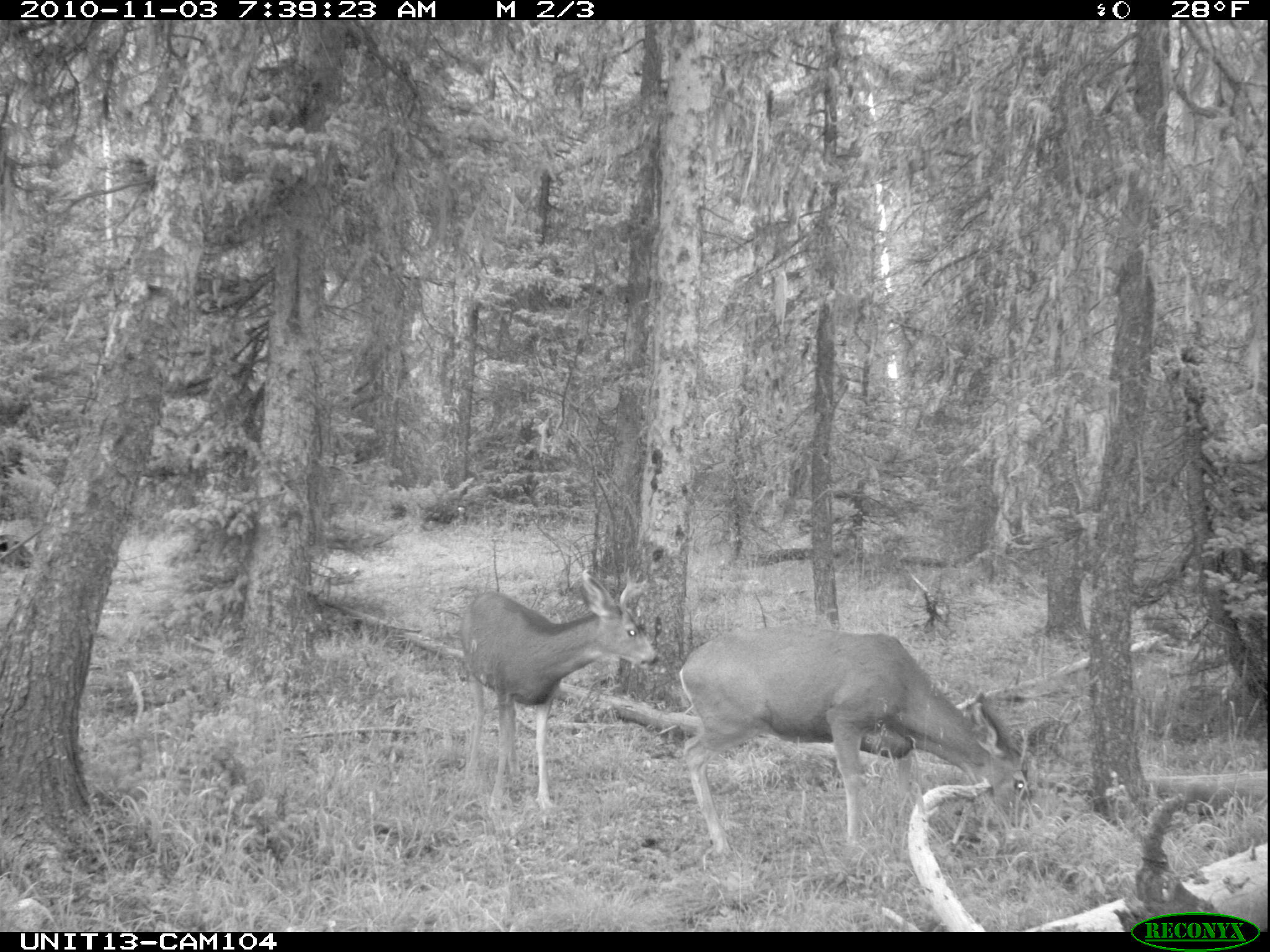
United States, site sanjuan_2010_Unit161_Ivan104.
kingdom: Animalia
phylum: Chordata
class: Mammalia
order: Artiodactyla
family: Cervidae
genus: Odocoileus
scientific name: Odocoileus hemionus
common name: mule deer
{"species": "Odocoileus hemionus (mule deer)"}